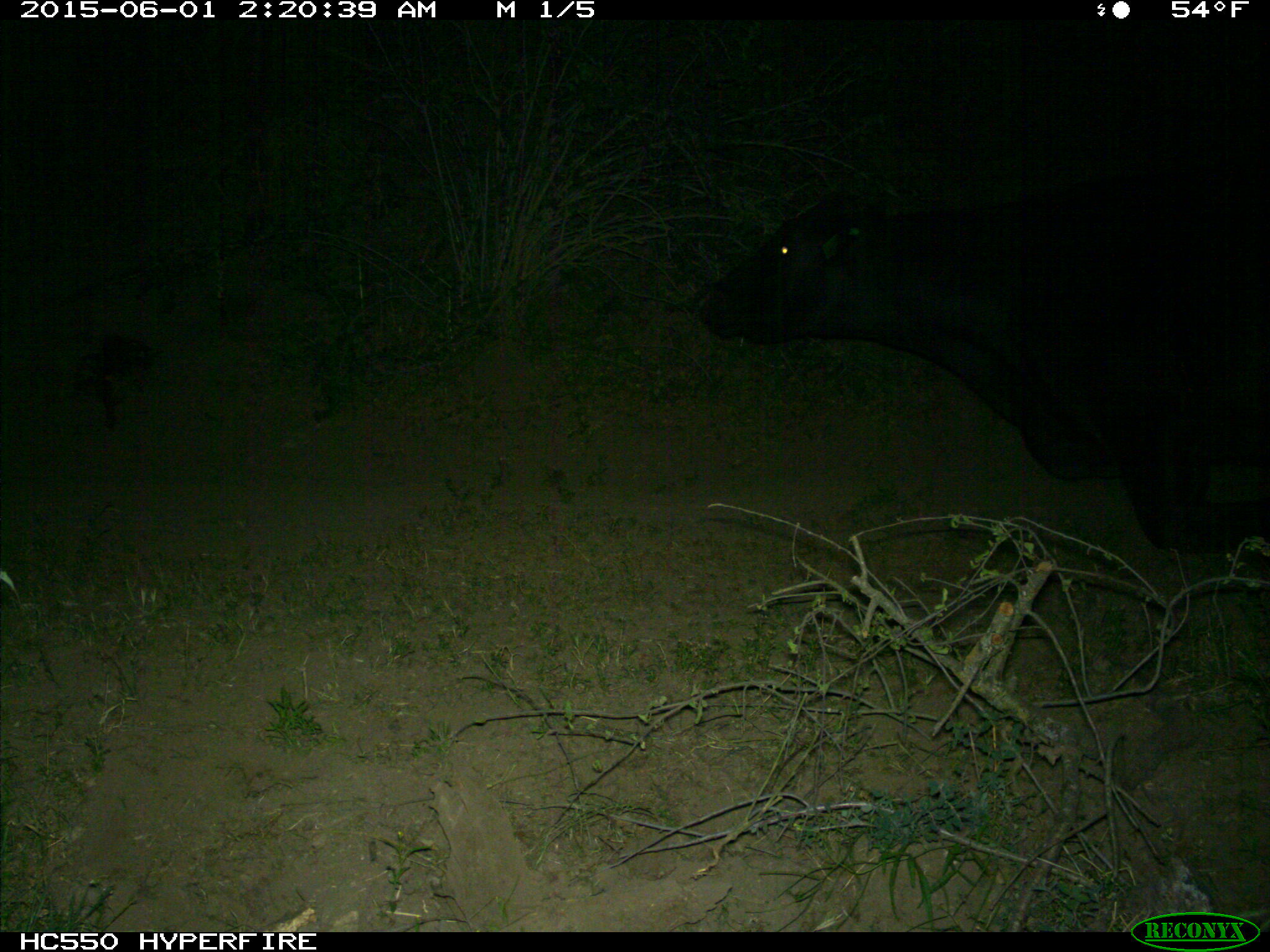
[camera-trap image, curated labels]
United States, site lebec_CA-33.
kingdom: Animalia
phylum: Chordata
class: Mammalia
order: Artiodactyla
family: Bovidae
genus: Bos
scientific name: Bos taurus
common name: domestic cow